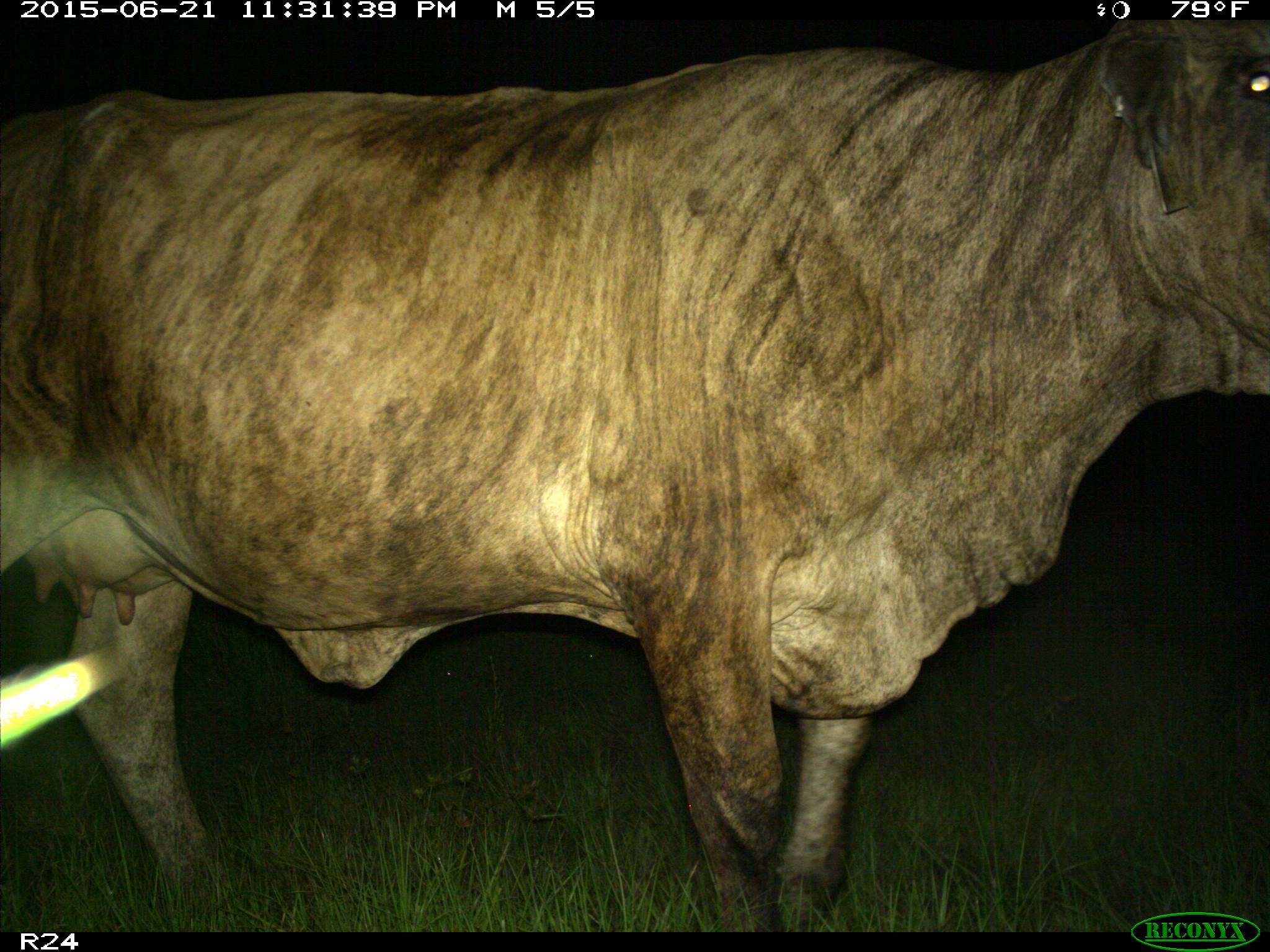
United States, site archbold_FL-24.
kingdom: Animalia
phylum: Chordata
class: Mammalia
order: Artiodactyla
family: Suidae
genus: Sus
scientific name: Sus scrofa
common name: wild boar